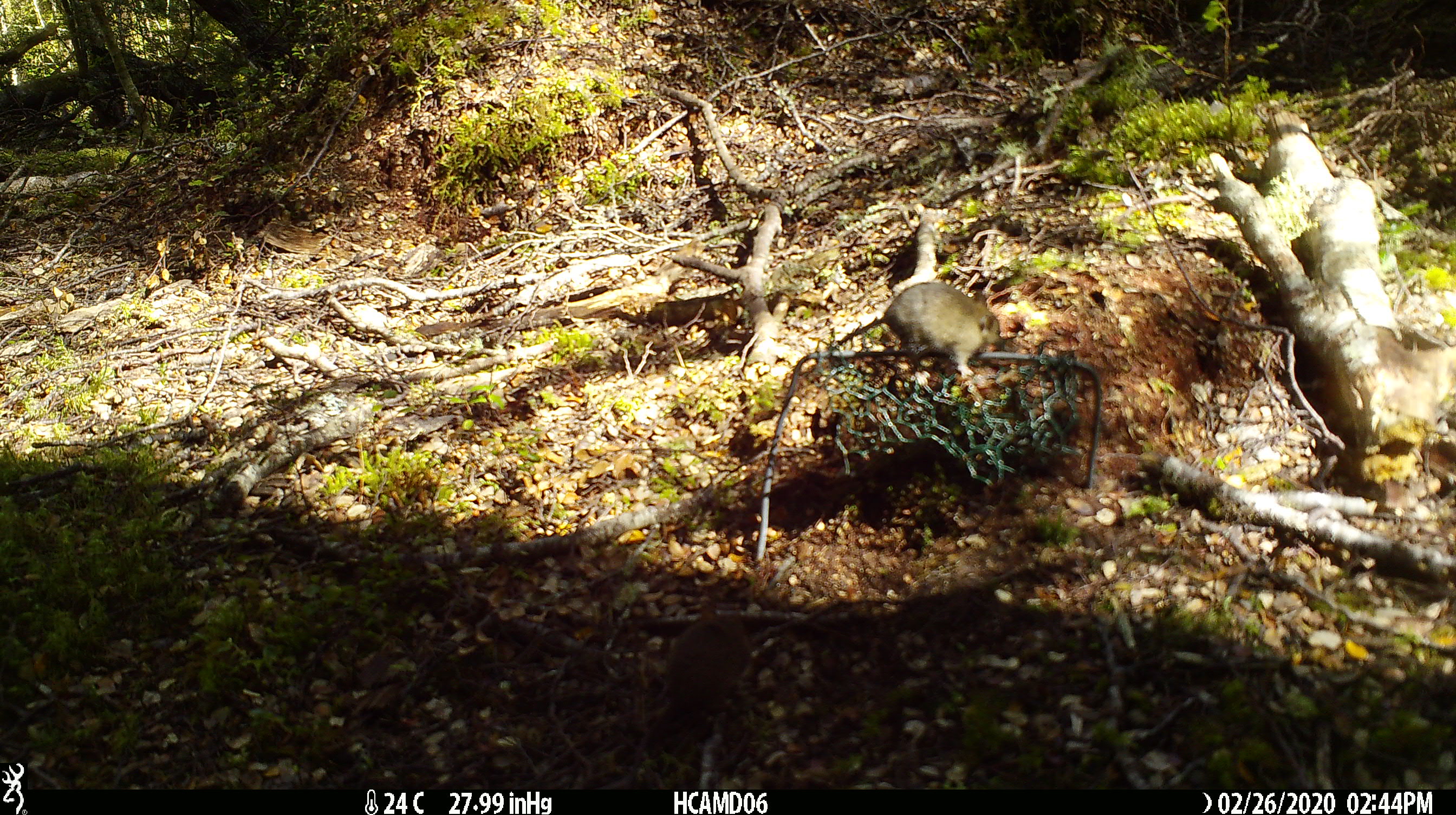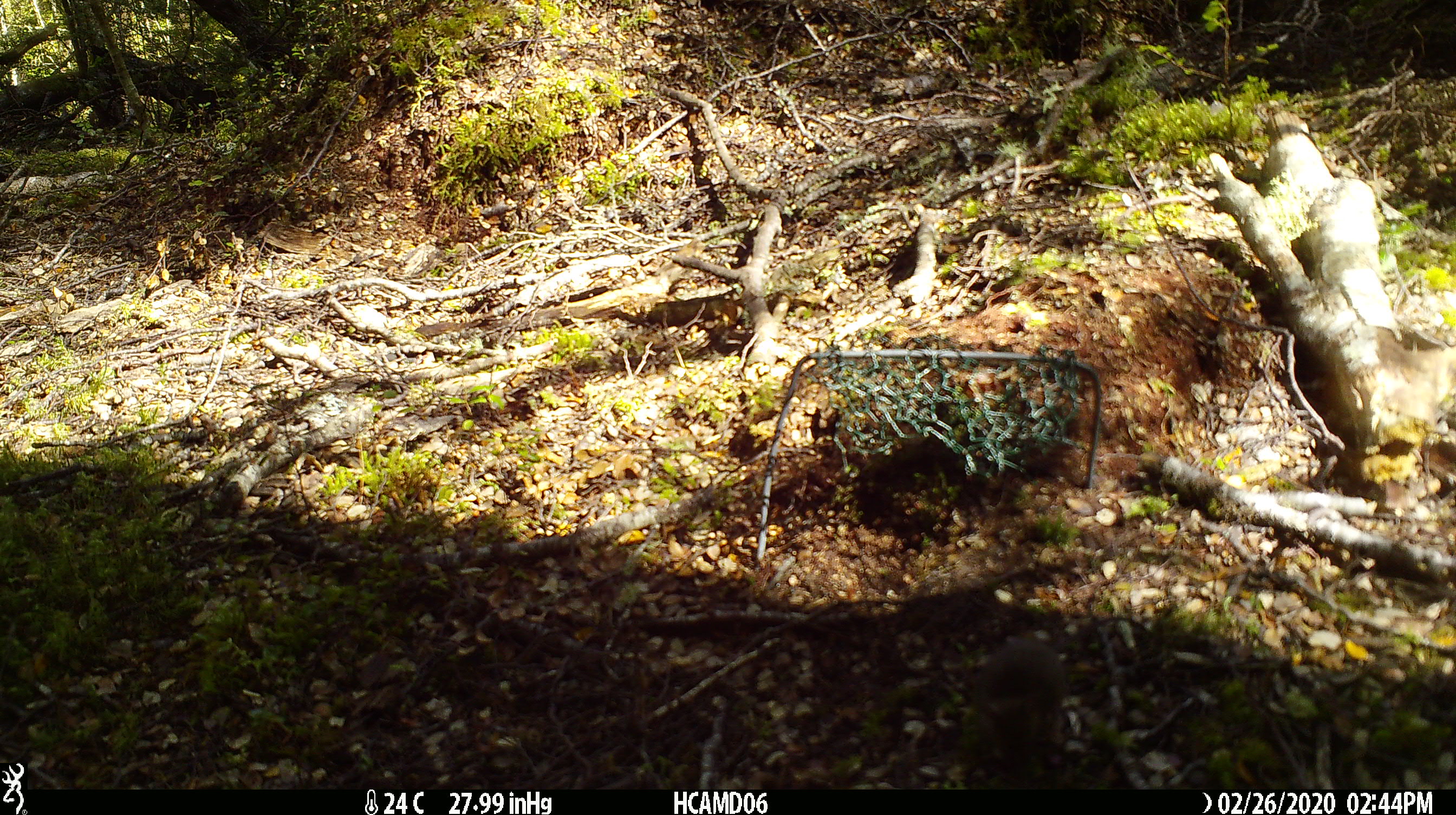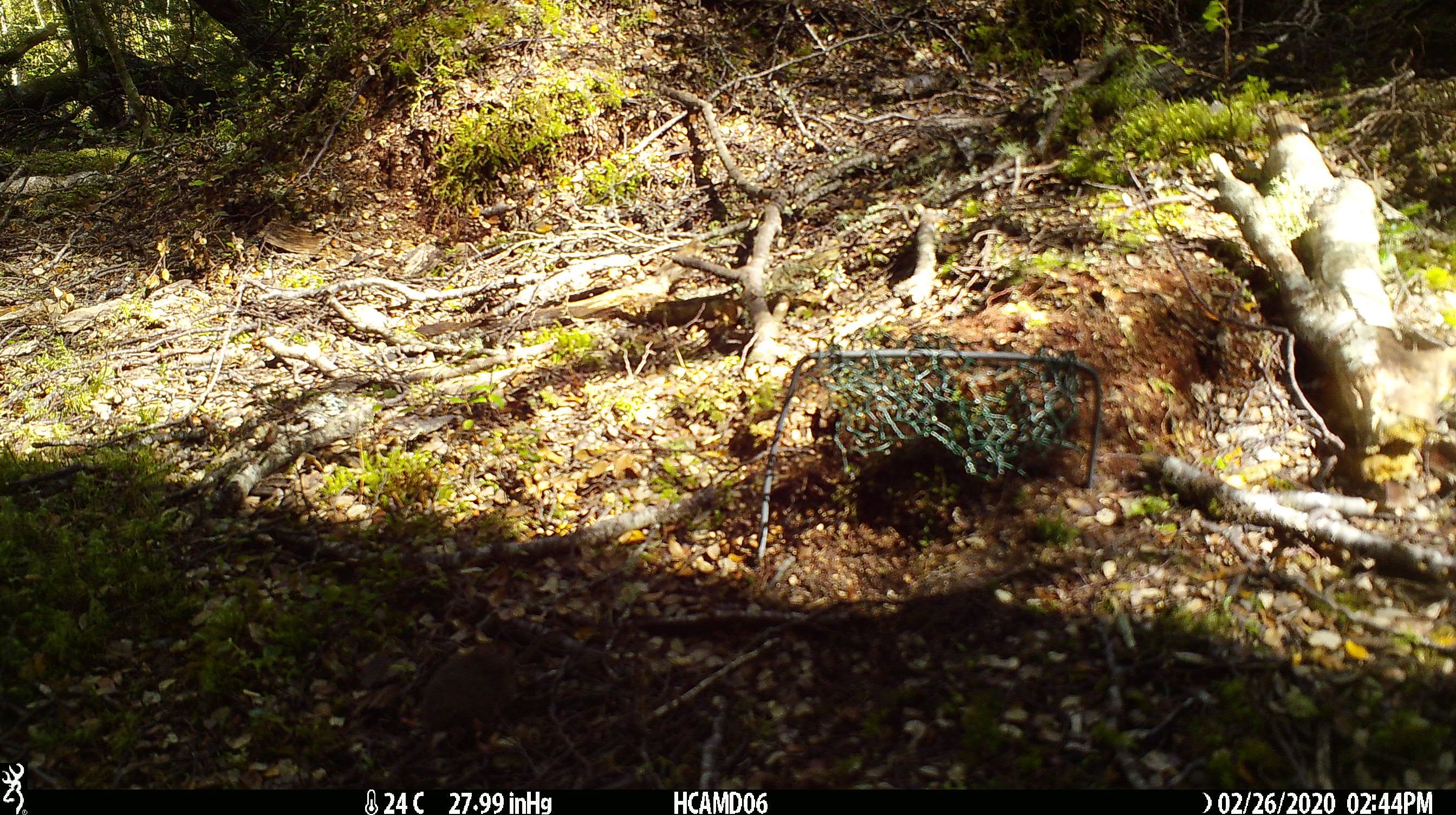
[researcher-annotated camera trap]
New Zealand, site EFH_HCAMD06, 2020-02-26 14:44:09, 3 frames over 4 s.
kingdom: Animalia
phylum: Chordata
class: Mammalia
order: Rodentia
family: Muridae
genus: Mus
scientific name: Mus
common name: mouse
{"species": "mouse (Mus)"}